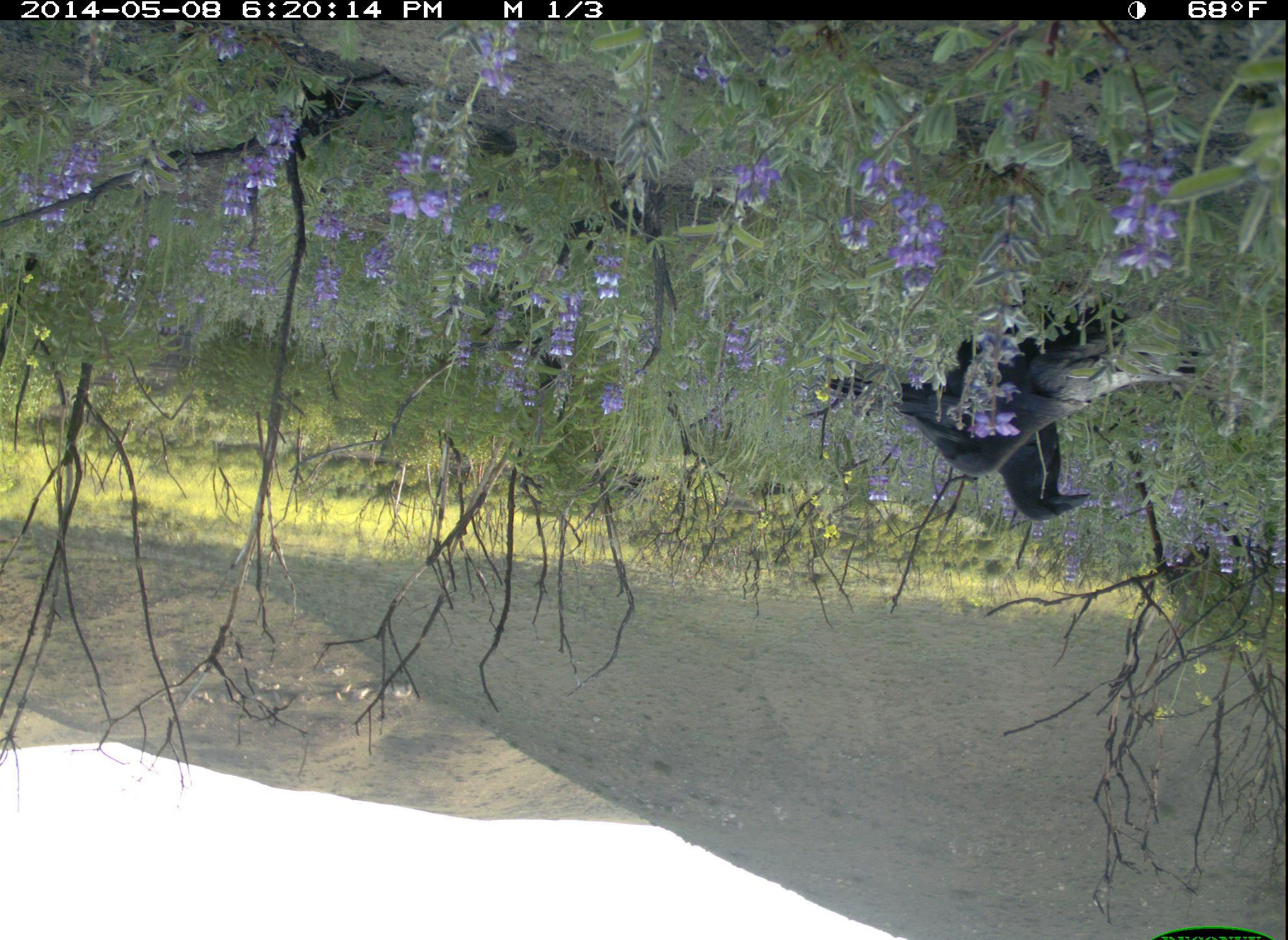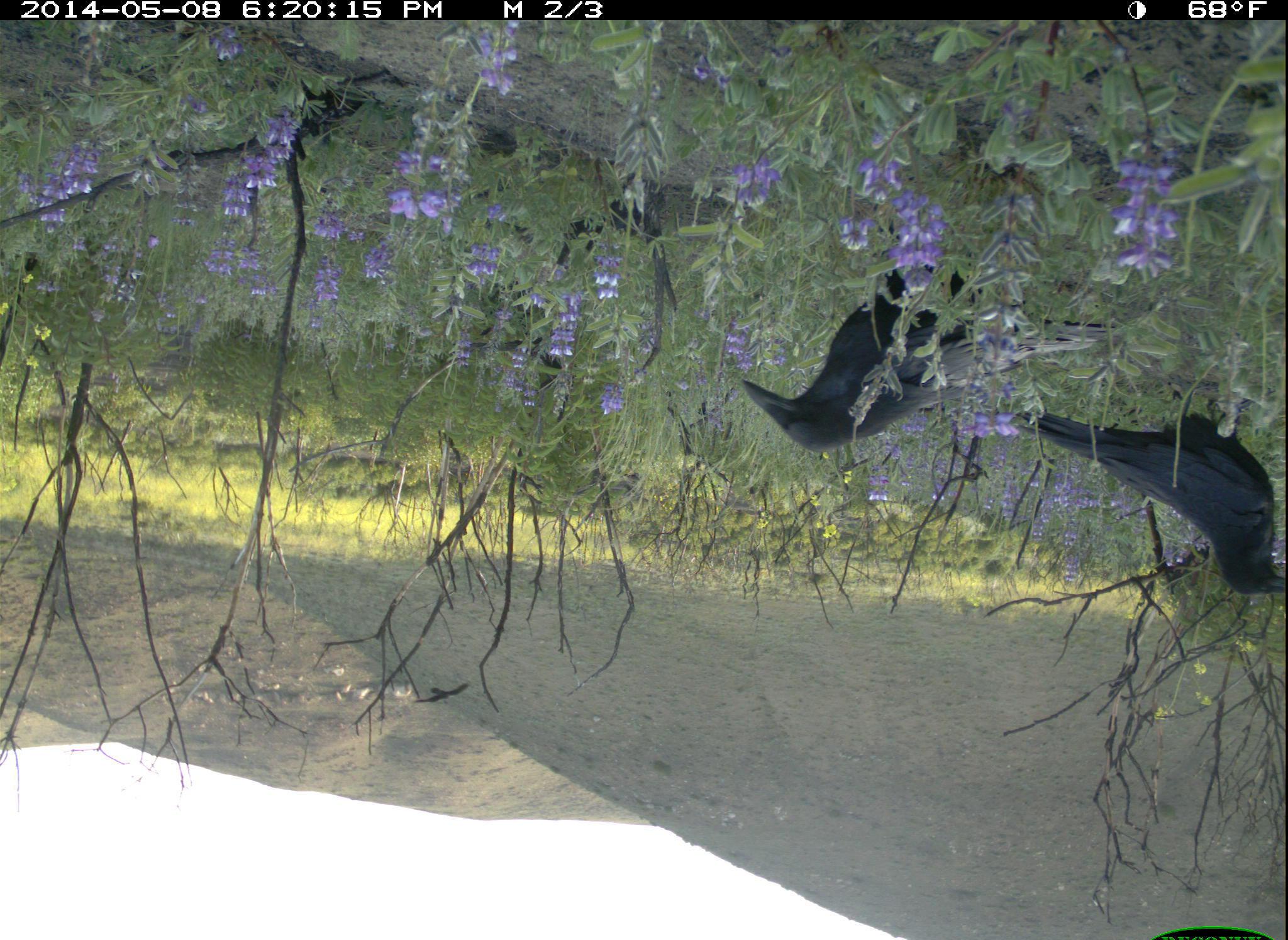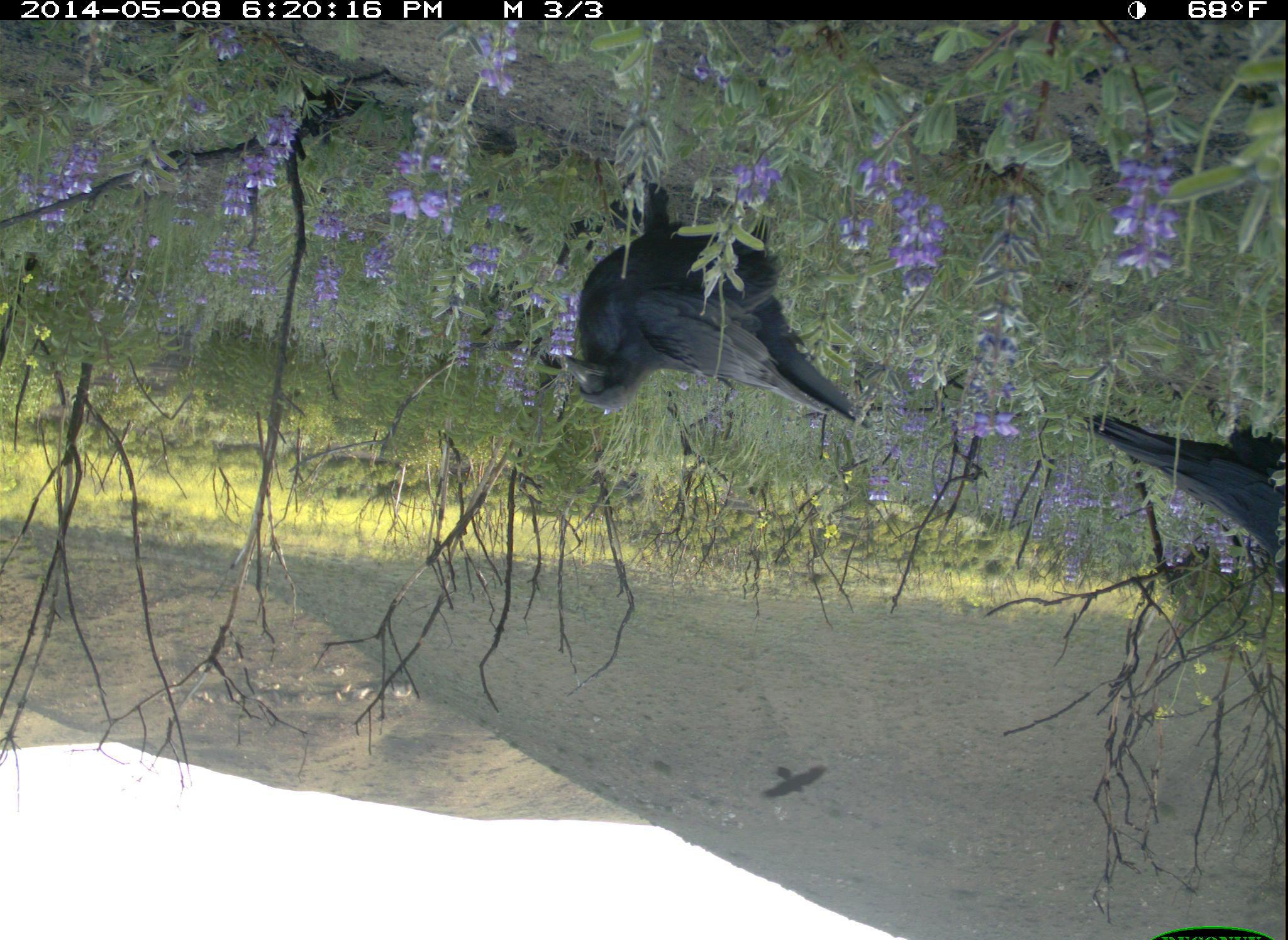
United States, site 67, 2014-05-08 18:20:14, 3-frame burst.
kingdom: Animalia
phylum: Chordata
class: Aves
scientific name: Aves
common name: bird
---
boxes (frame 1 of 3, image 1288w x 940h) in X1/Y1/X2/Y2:
bird: 828/301/1203/476; 958/336/1095/523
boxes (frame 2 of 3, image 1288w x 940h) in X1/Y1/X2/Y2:
bird: 735/268/1122/456; 1001/384/1284/589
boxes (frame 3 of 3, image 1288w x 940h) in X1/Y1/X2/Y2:
bird: 533/168/871/427; 1079/411/1287/581